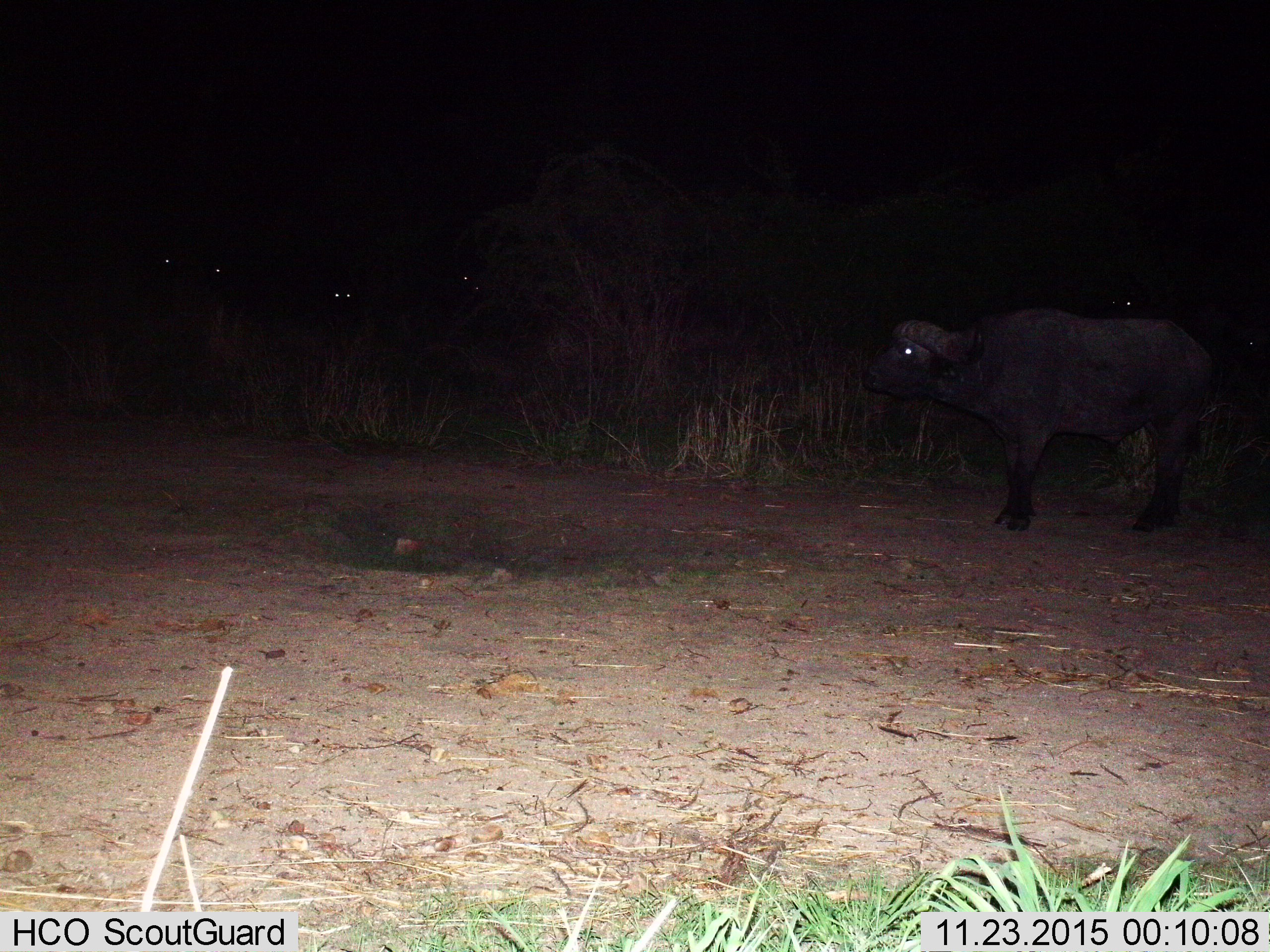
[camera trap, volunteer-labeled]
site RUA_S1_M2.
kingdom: Animalia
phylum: Chordata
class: Mammalia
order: Artiodactyla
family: Bovidae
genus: Syncerus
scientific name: Syncerus caffer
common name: african buffalo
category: buffalo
Buffalo (african buffalo) (Syncerus caffer), count 7. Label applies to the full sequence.